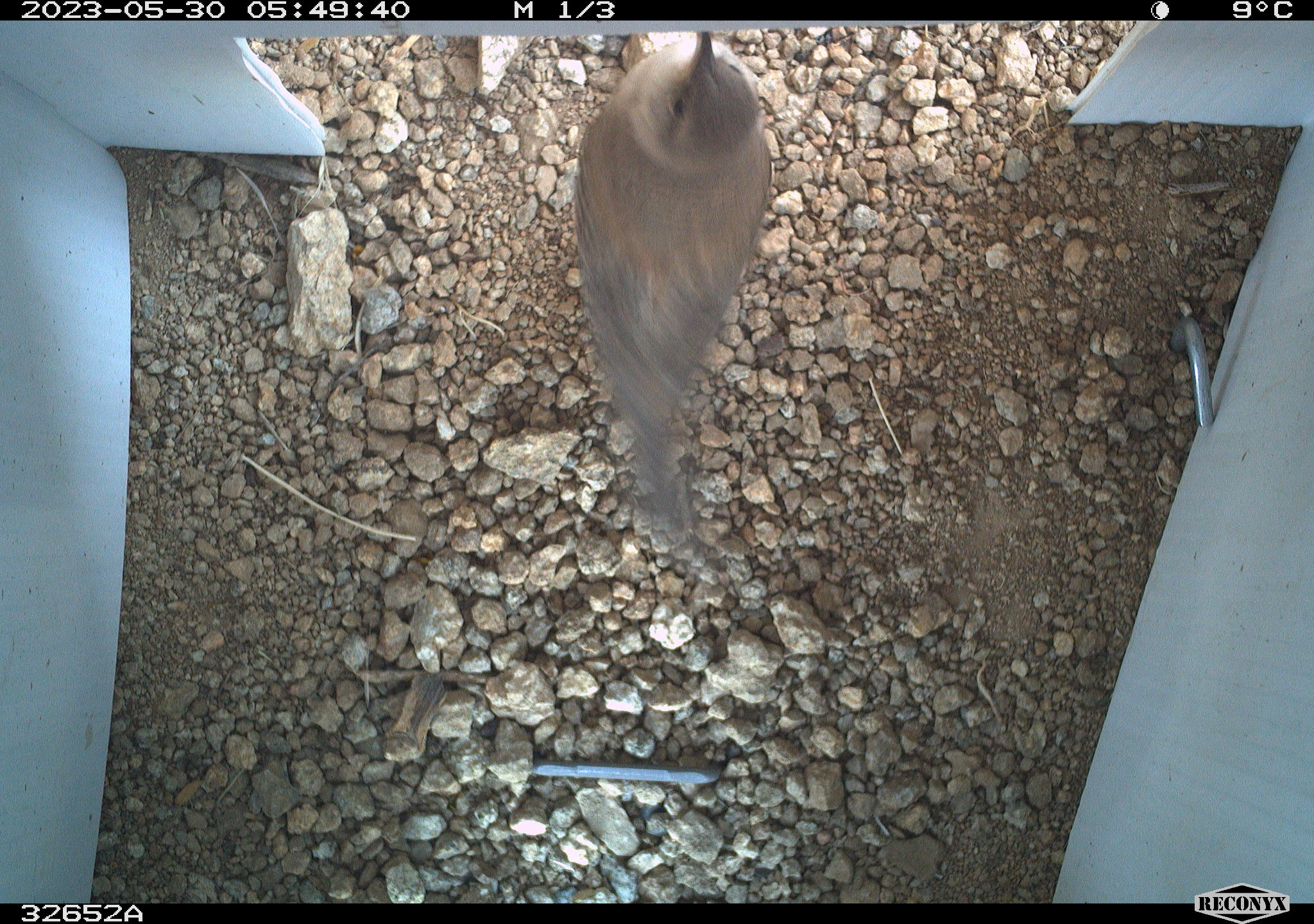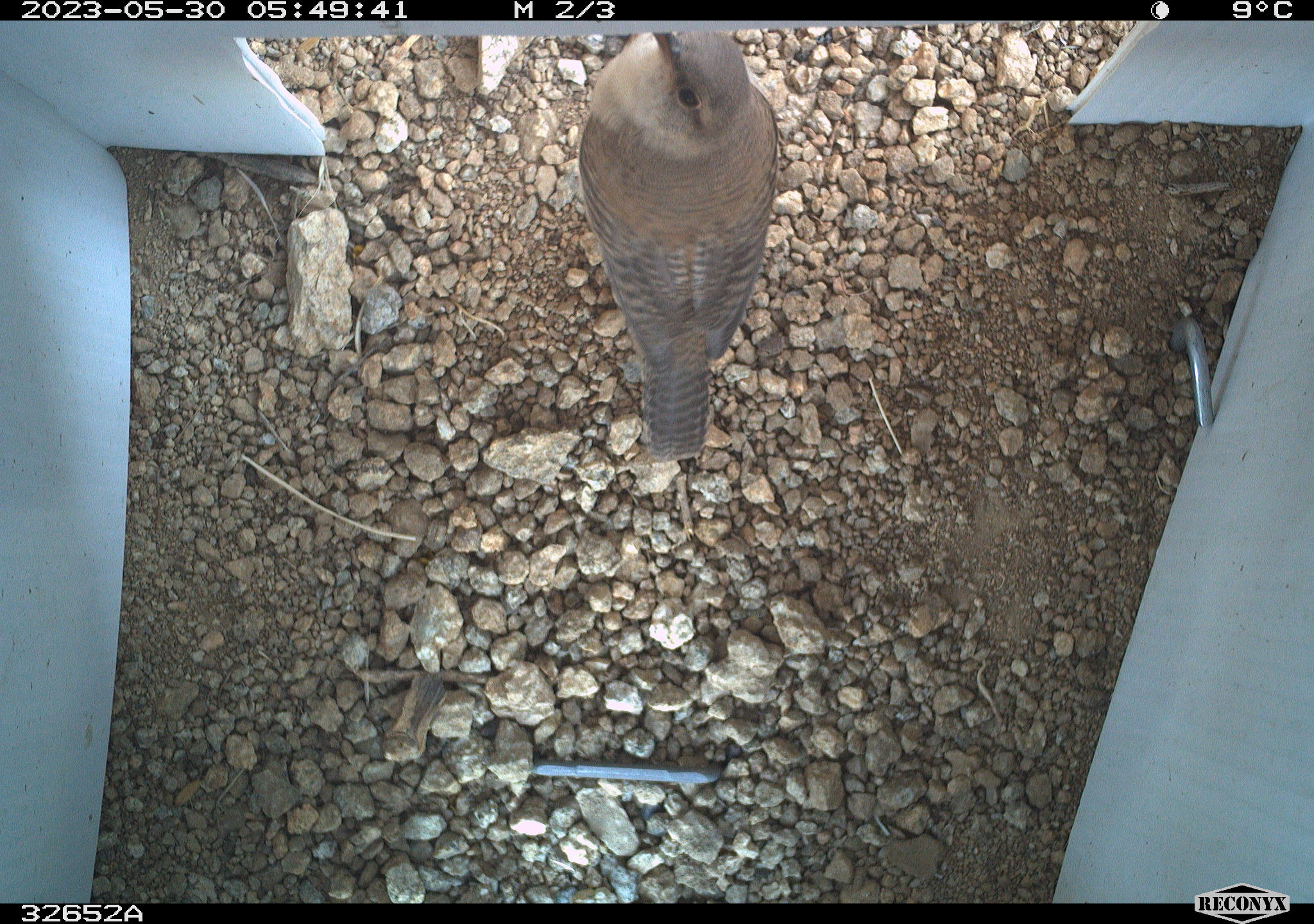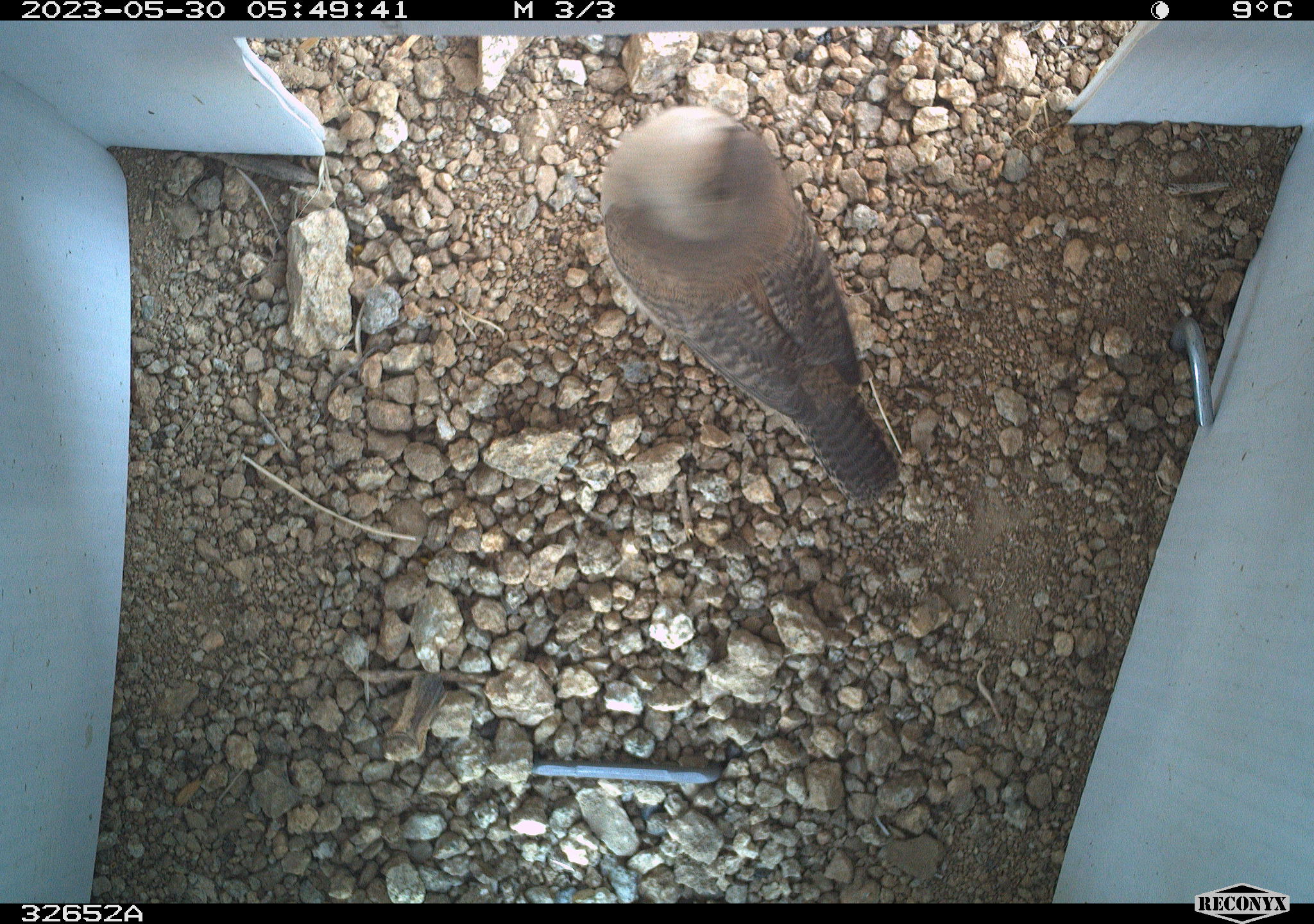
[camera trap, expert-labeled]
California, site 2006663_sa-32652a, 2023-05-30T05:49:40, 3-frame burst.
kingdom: Animalia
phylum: Chordata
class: Aves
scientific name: Aves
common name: bird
Bird (Aves).